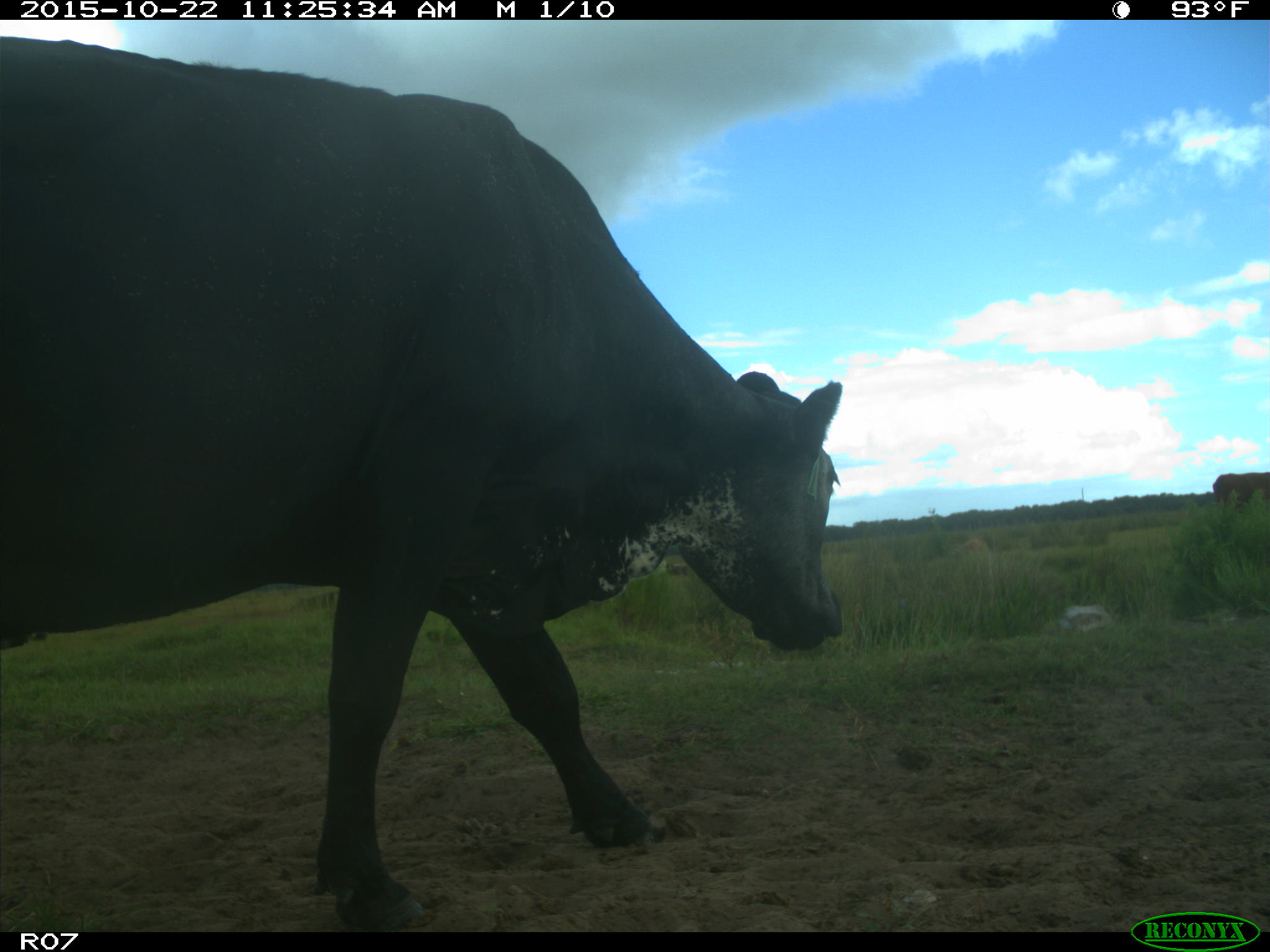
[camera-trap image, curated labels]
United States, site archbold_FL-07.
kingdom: Animalia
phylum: Chordata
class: Mammalia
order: Artiodactyla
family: Bovidae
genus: Bos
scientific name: Bos taurus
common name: domestic cow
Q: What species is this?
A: Bos taurus (domestic cow).